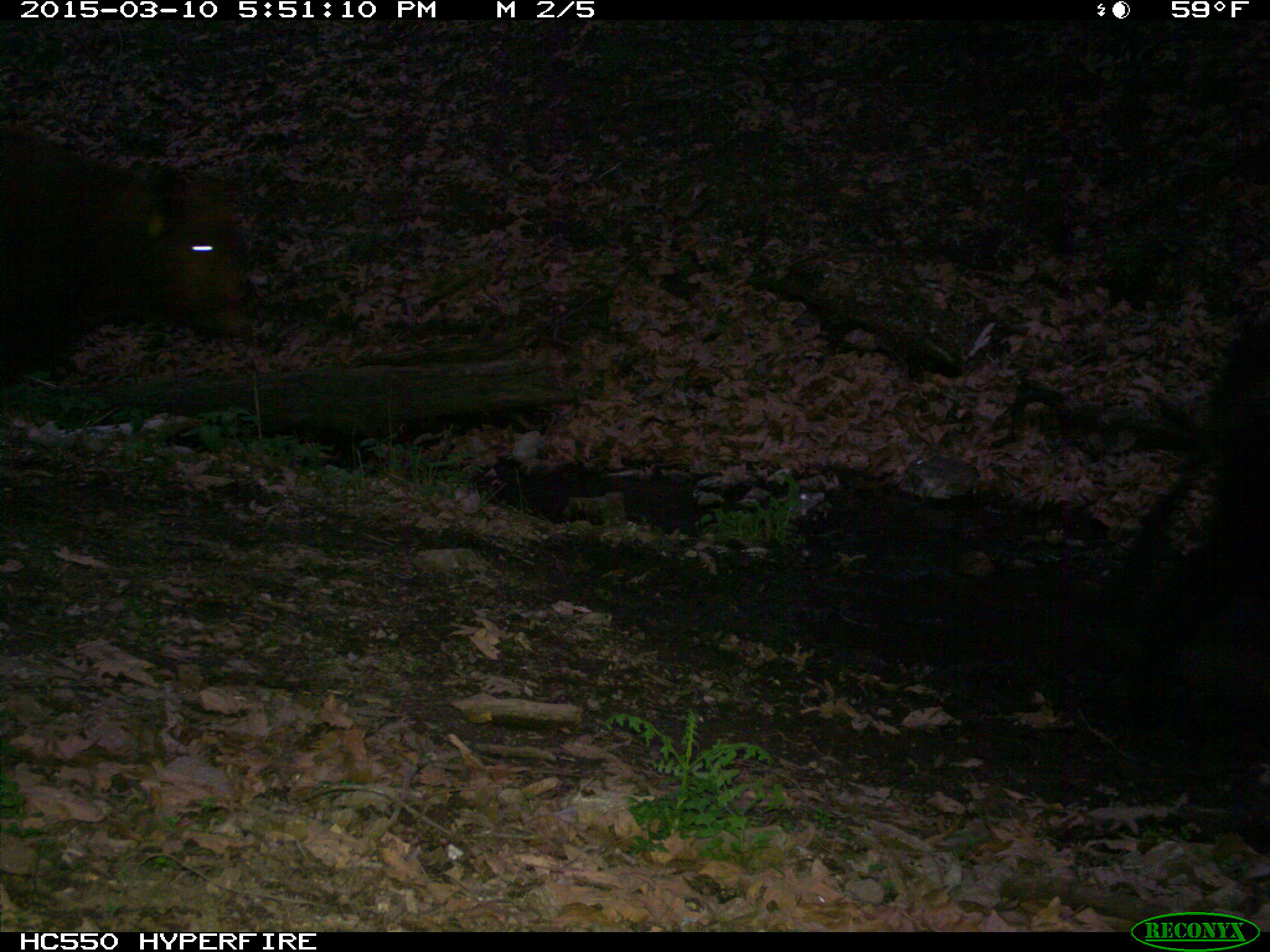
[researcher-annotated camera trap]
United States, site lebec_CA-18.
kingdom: Animalia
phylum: Chordata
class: Mammalia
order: Artiodactyla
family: Bovidae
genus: Bos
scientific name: Bos taurus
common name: domestic cow